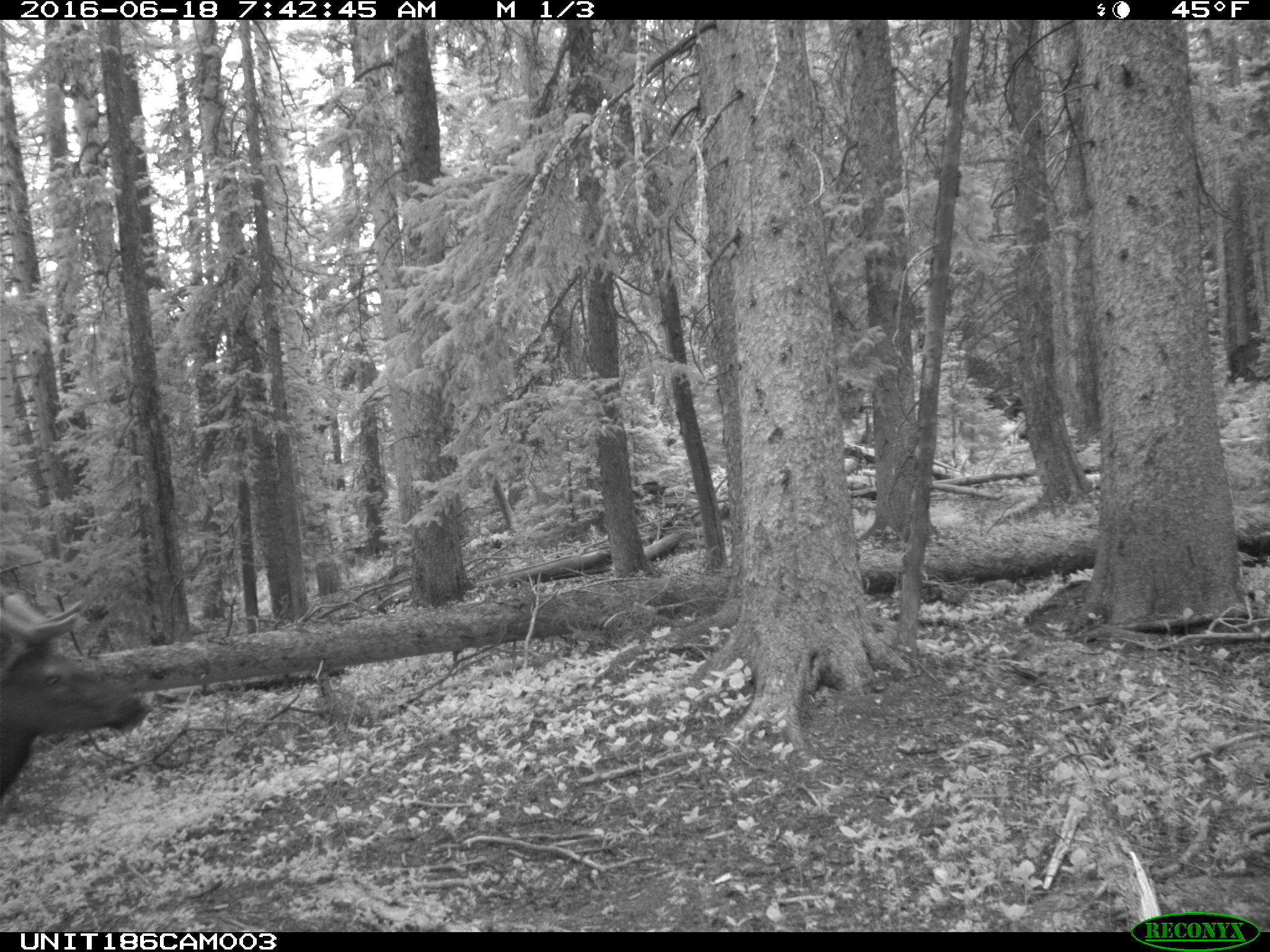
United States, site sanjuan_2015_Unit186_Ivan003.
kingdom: Animalia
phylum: Chordata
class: Mammalia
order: Artiodactyla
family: Cervidae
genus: Cervus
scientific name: Cervus elaphus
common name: red deer